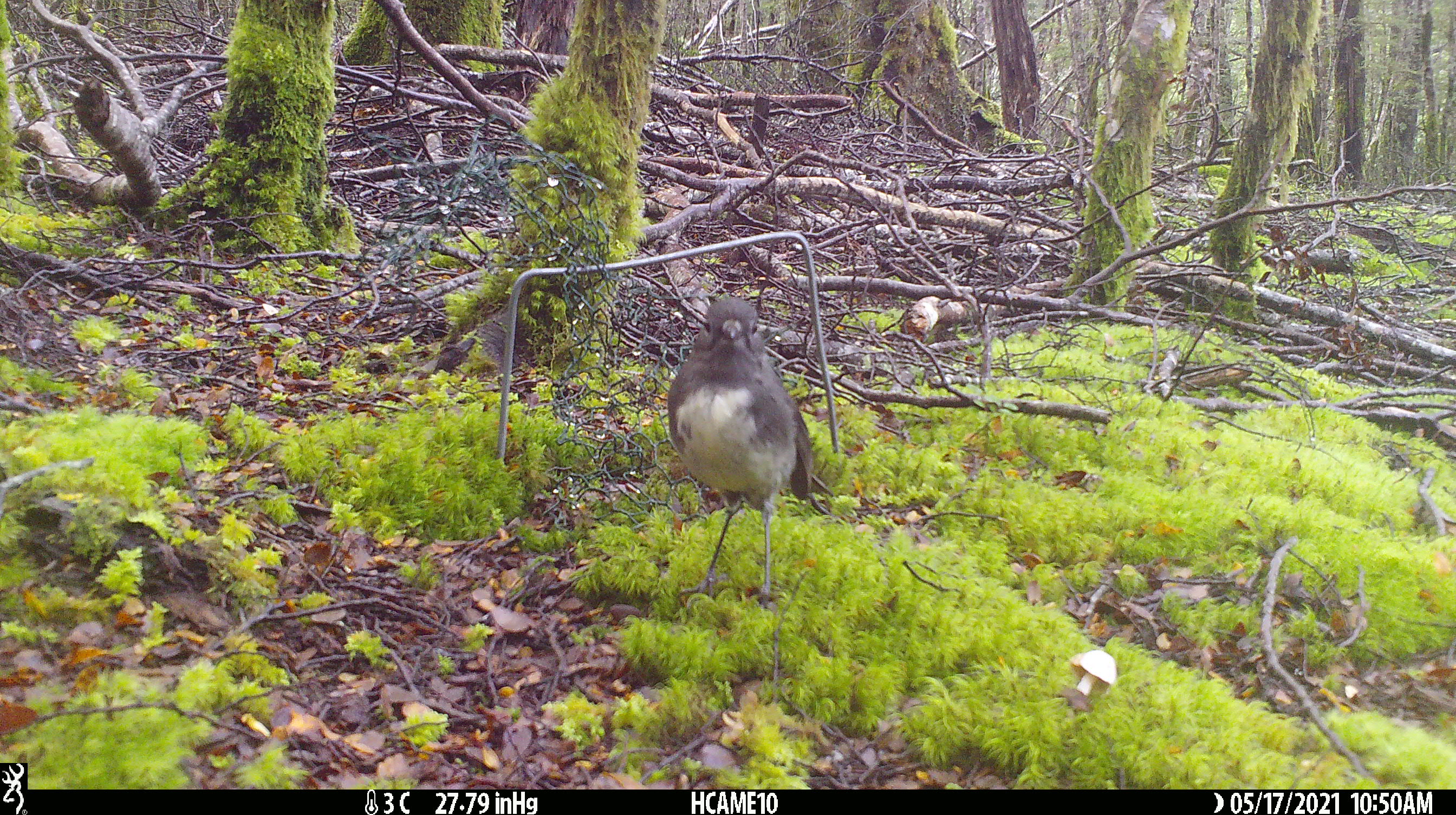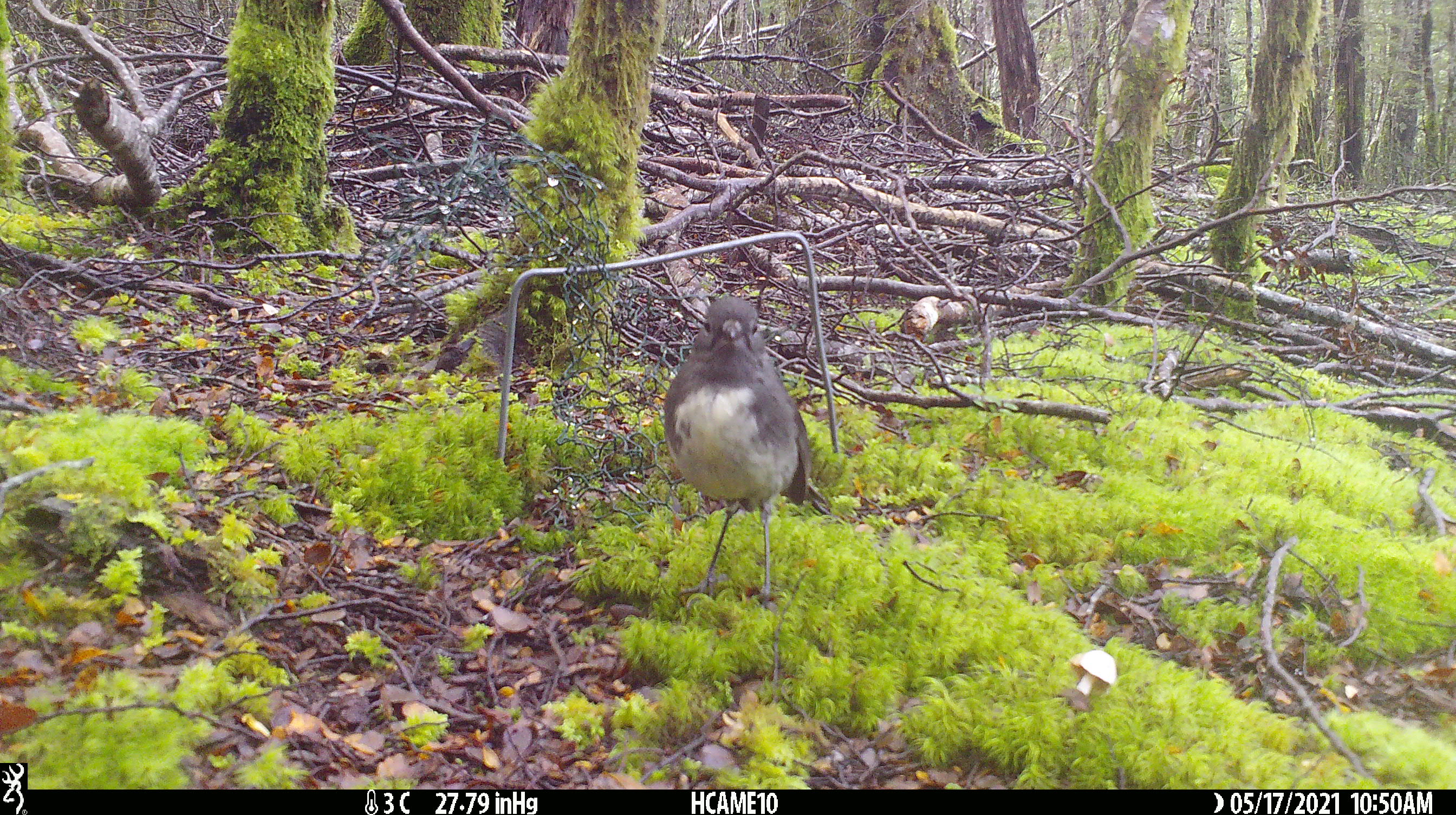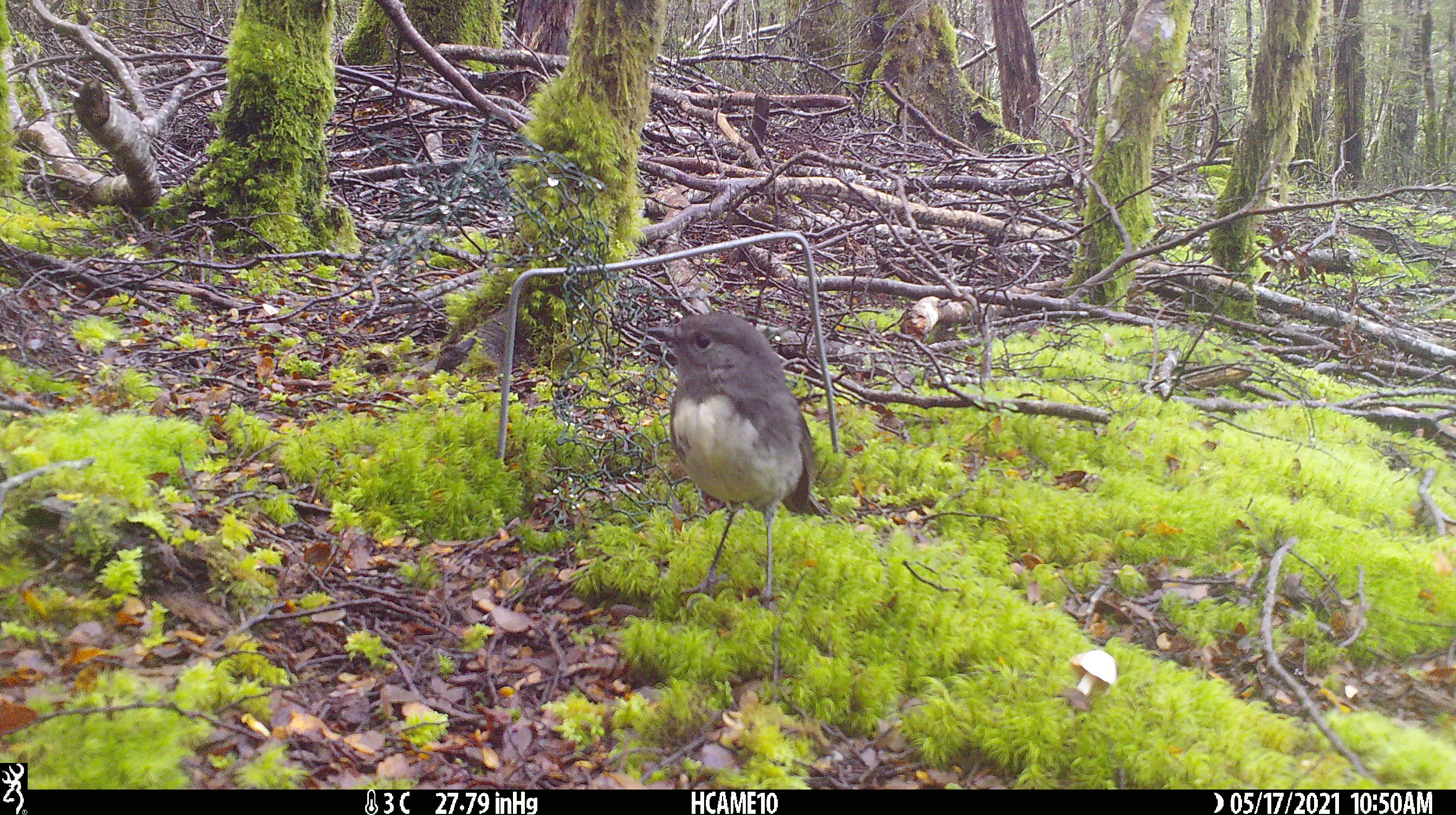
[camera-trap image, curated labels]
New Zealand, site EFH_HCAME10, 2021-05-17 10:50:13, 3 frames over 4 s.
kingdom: Animalia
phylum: Chordata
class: Aves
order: Passeriformes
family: Petroicidae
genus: Petroica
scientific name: Petroica australis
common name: new zealand robin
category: robin